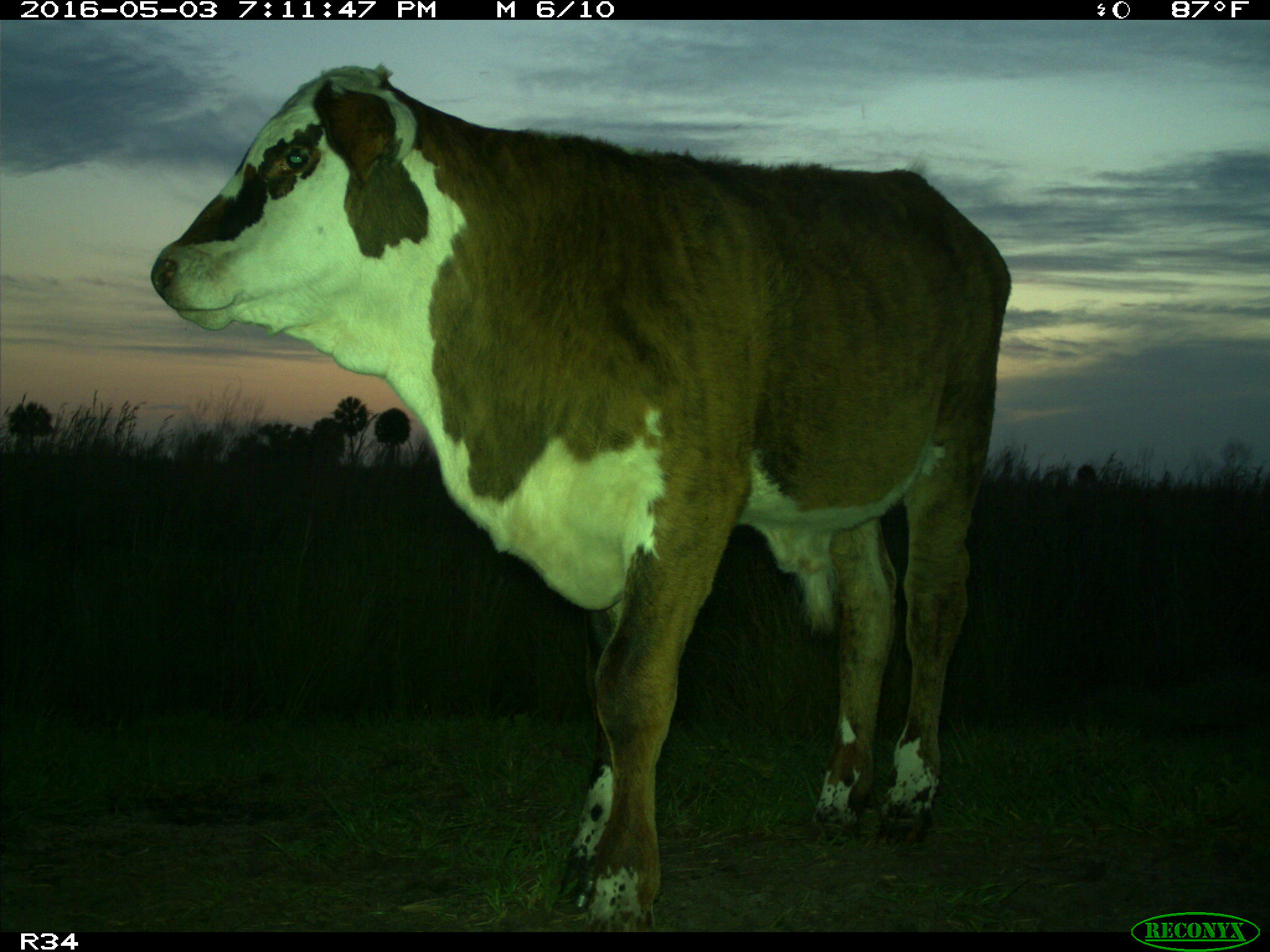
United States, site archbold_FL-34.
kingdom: Animalia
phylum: Chordata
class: Mammalia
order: Artiodactyla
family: Bovidae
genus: Bos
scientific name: Bos taurus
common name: domestic cow